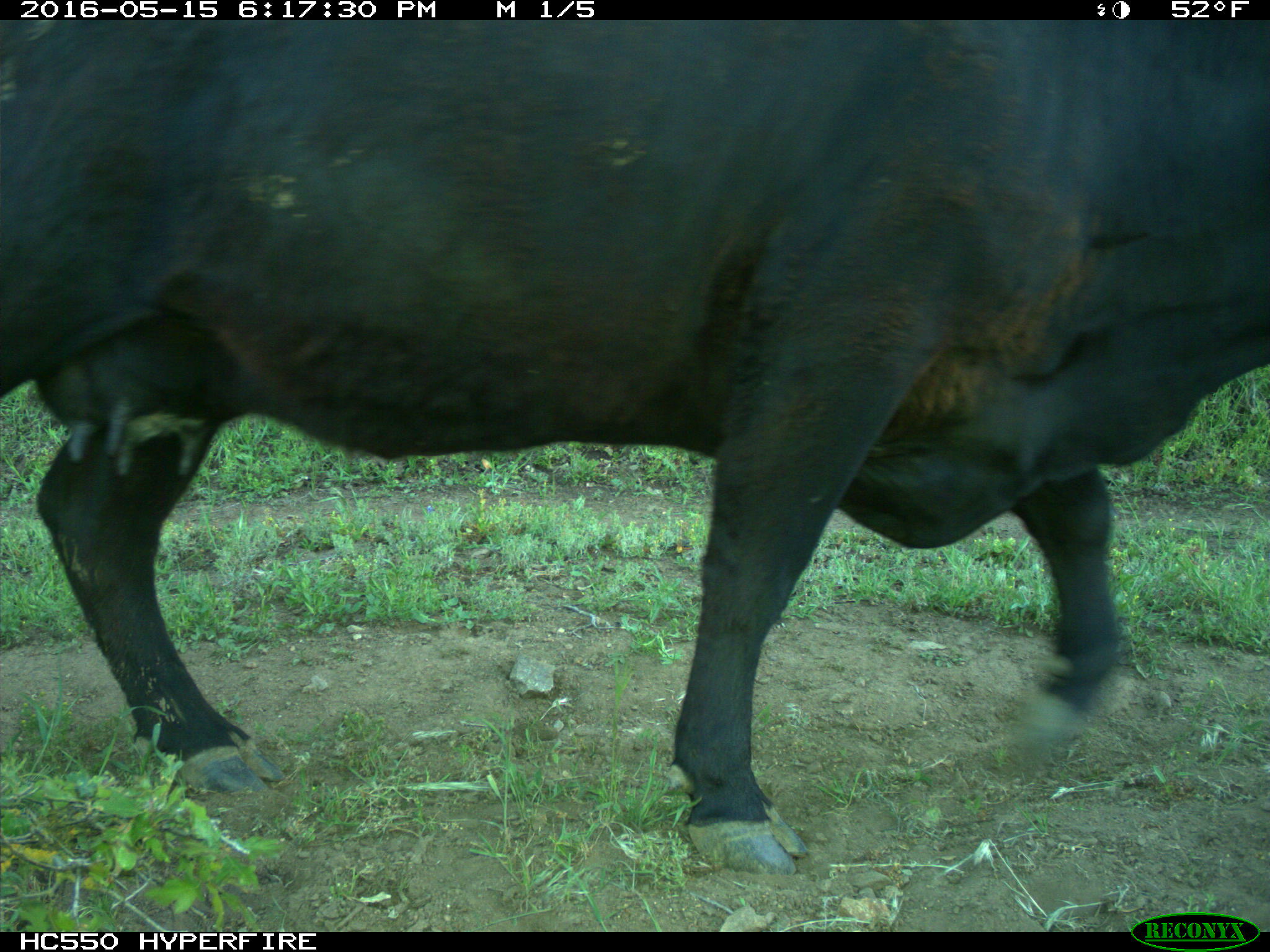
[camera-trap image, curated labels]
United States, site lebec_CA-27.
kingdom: Animalia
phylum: Chordata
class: Mammalia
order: Artiodactyla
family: Bovidae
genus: Bos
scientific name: Bos taurus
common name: domestic cow